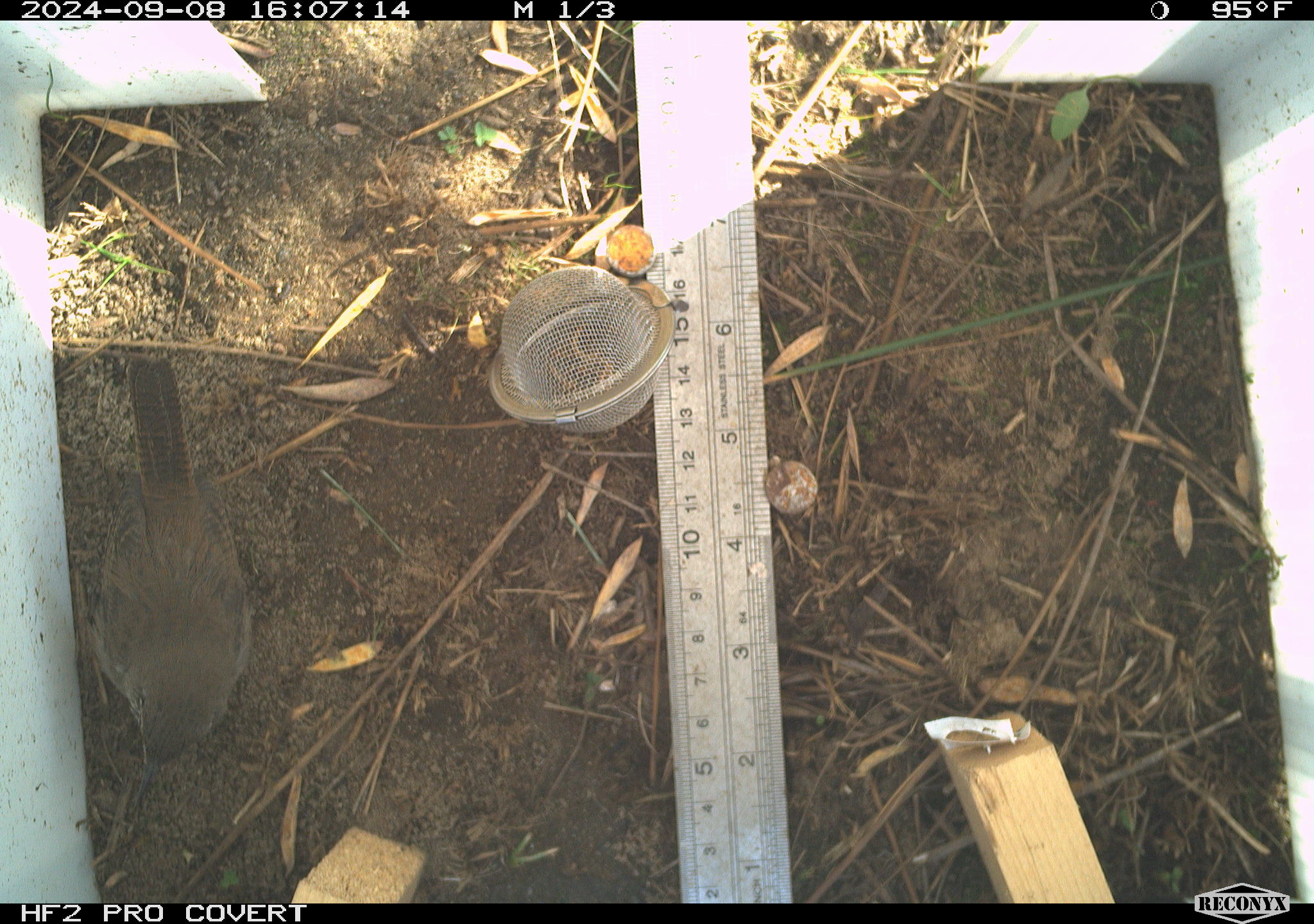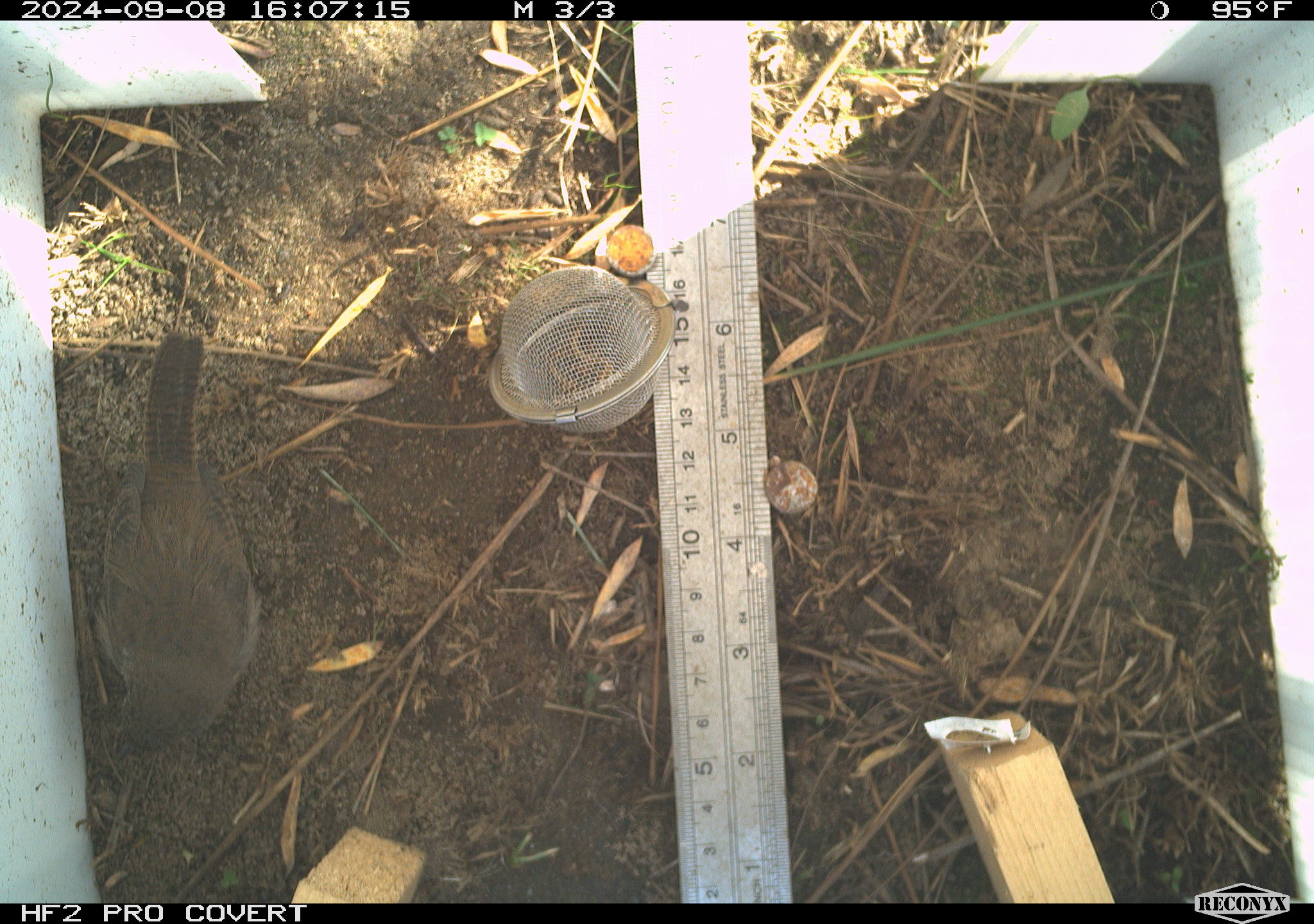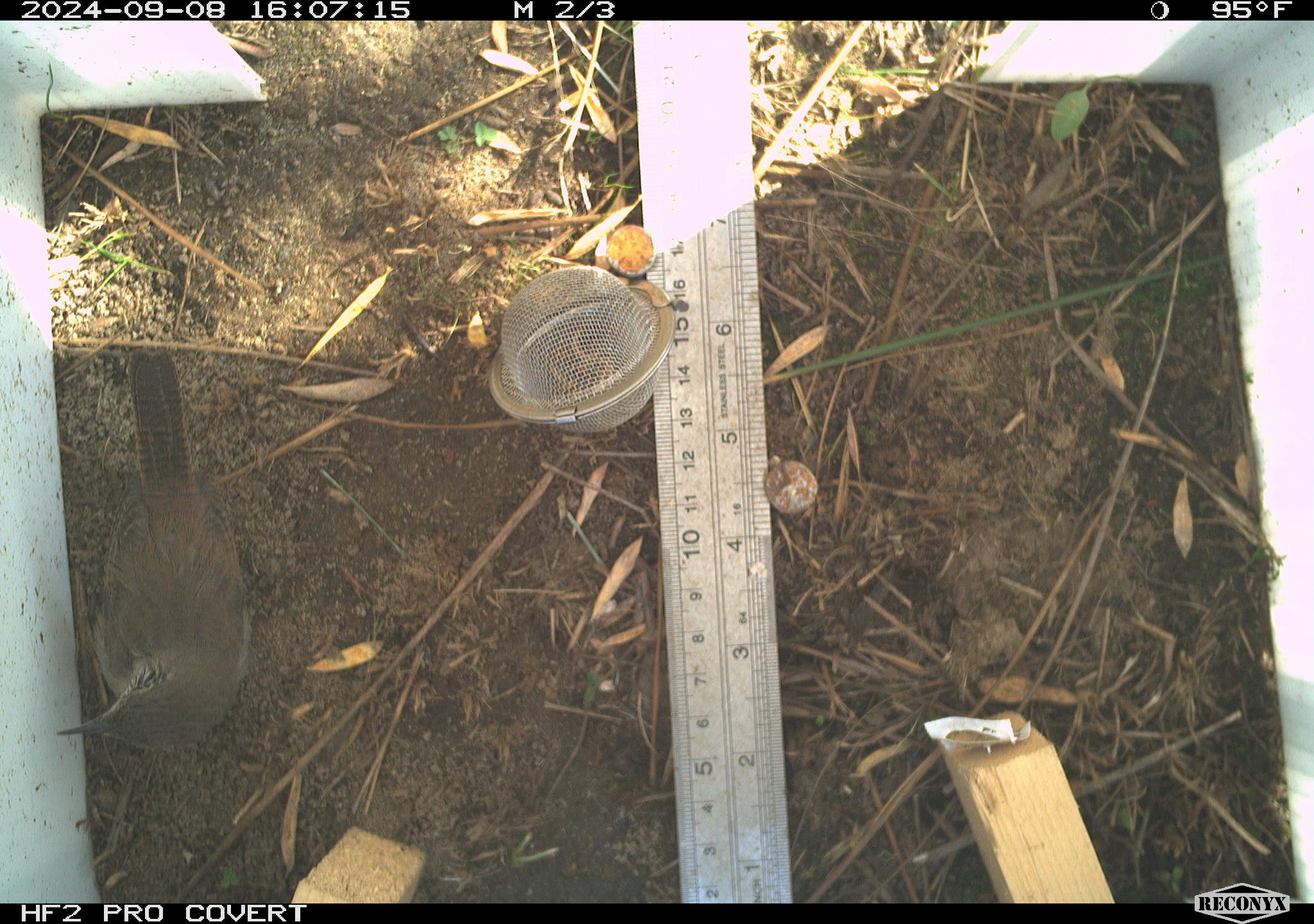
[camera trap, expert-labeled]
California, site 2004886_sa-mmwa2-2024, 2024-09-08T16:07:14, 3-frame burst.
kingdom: Animalia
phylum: Chordata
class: Aves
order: Passeriformes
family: Troglodytidae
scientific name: Troglodytidae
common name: wren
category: troglodytidae family